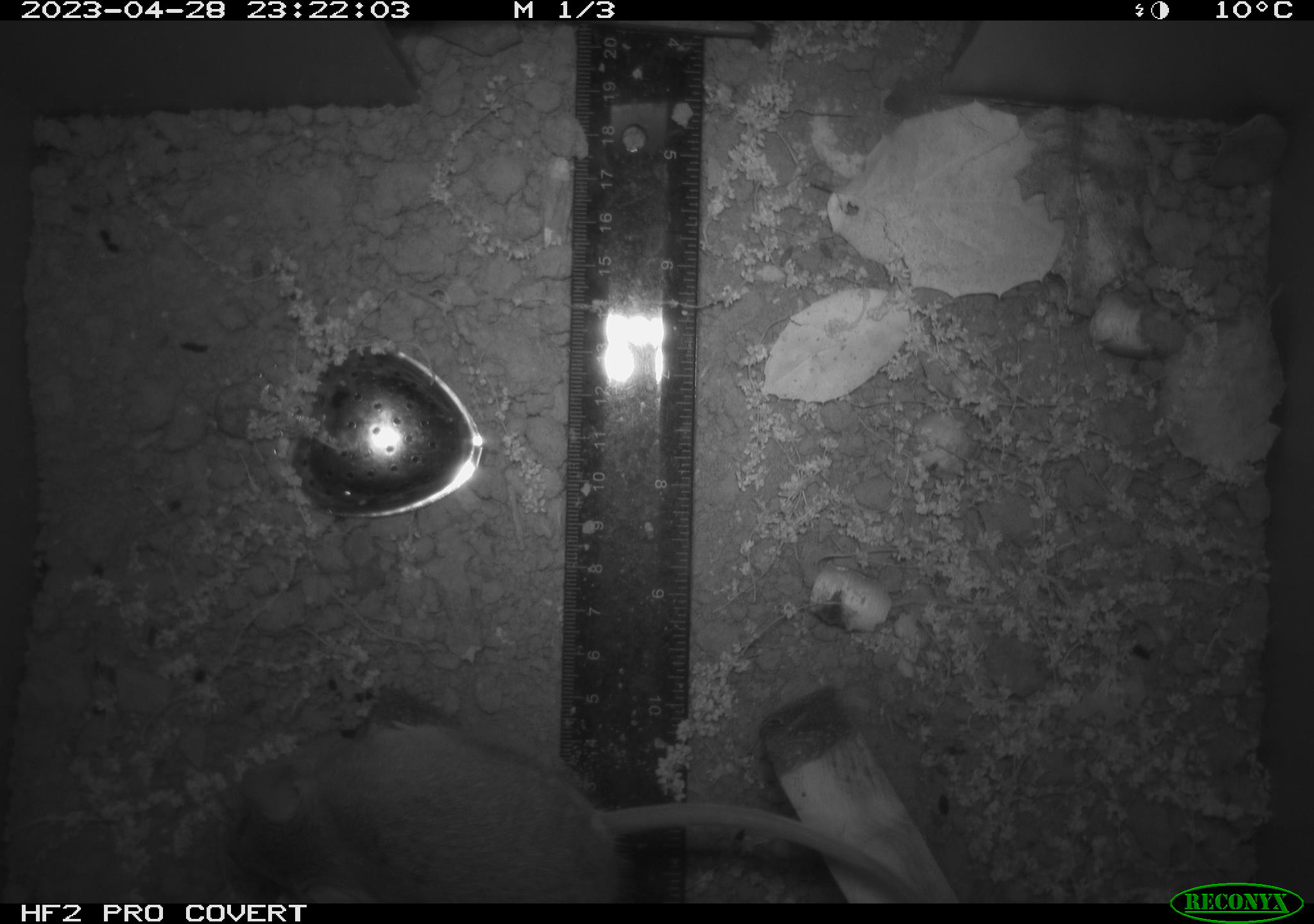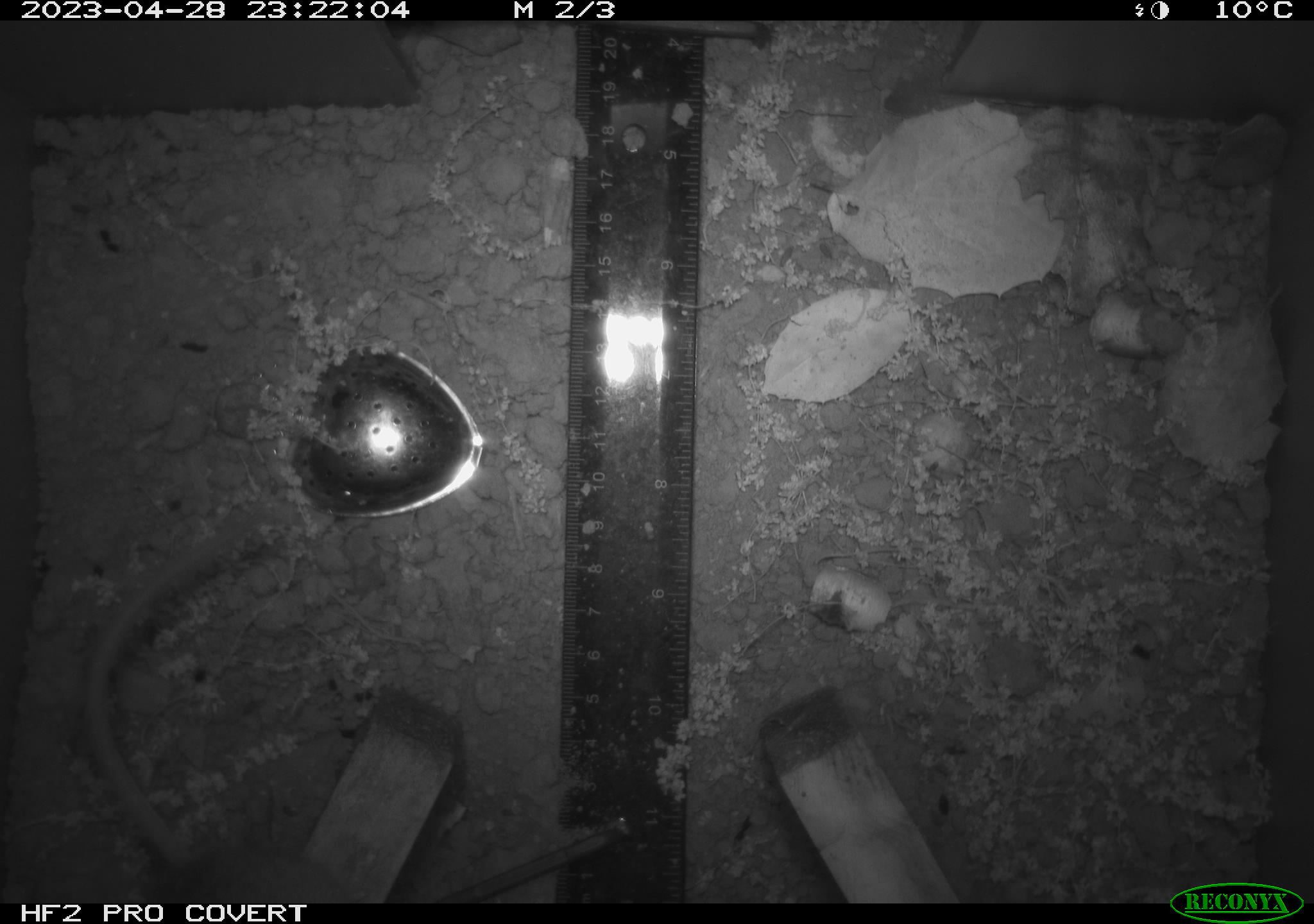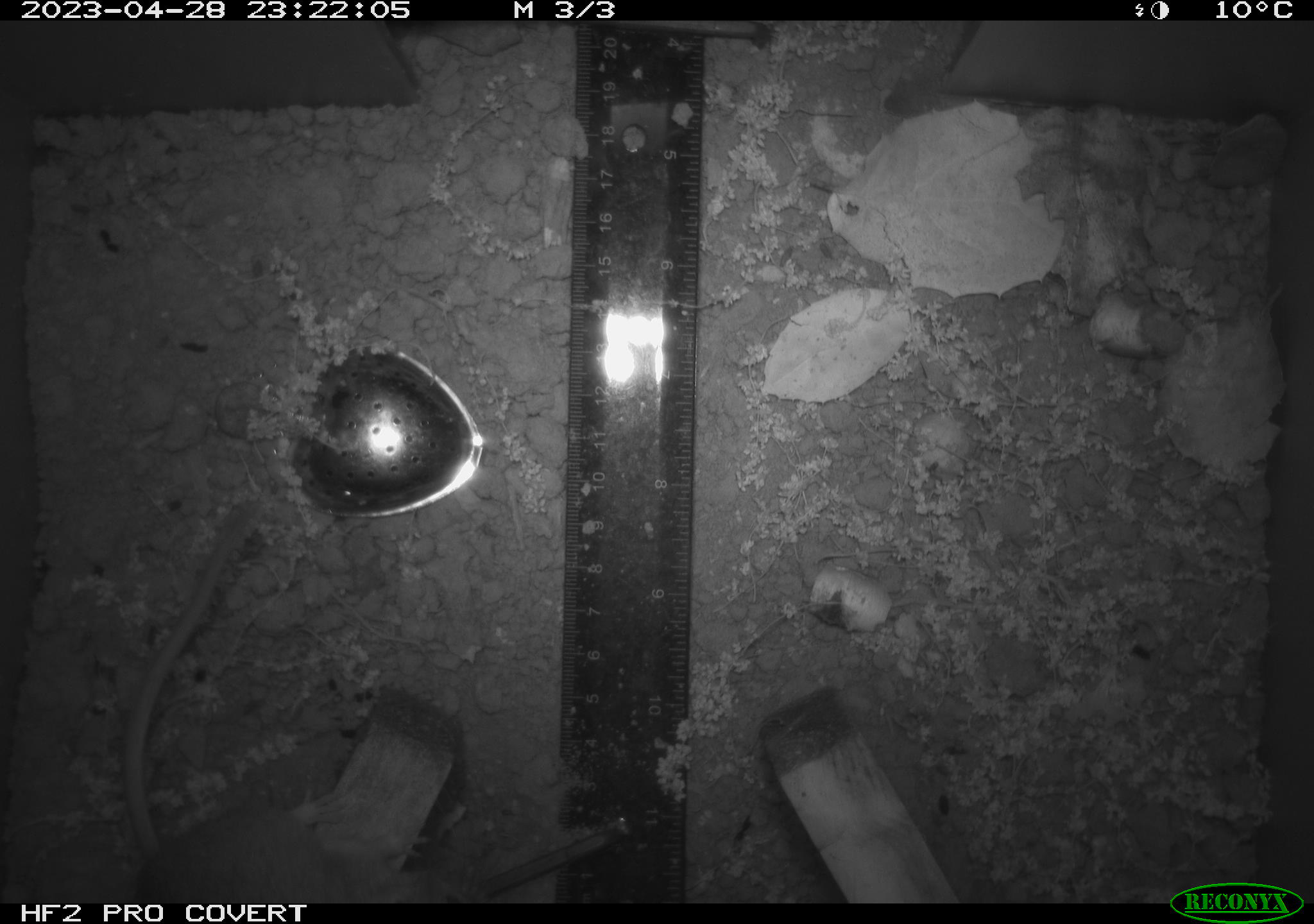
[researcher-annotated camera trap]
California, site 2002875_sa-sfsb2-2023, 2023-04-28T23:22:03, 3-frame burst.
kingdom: Animalia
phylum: Chordata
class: Mammalia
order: Rodentia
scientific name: Rodentia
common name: mouse species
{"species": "mouse species (Rodentia)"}